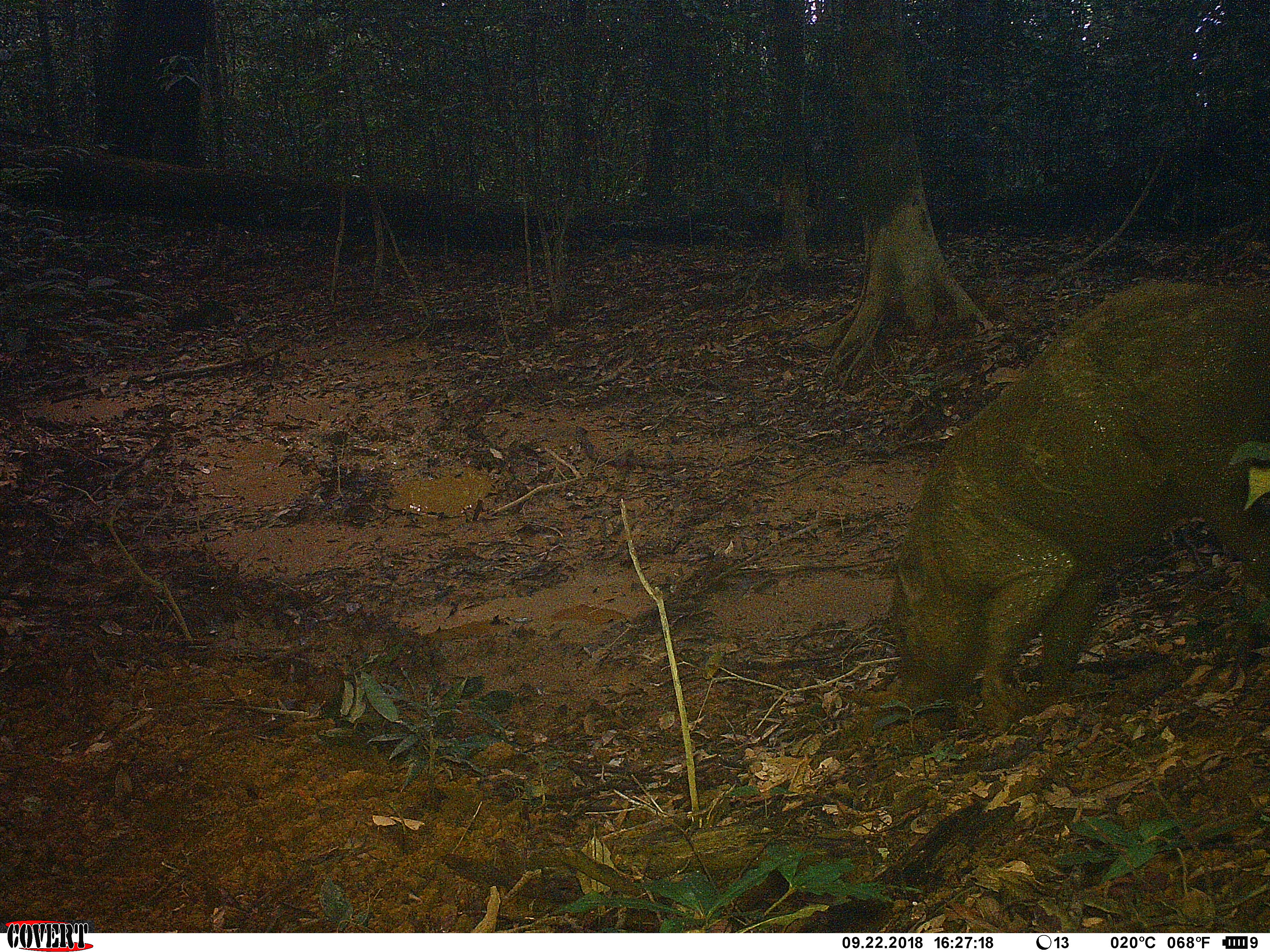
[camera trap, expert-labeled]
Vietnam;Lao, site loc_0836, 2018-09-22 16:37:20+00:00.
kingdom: Animalia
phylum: Chordata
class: Mammalia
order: Artiodactyla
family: Suidae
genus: Sus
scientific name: Sus scrofa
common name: eurasian wild pig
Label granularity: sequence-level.